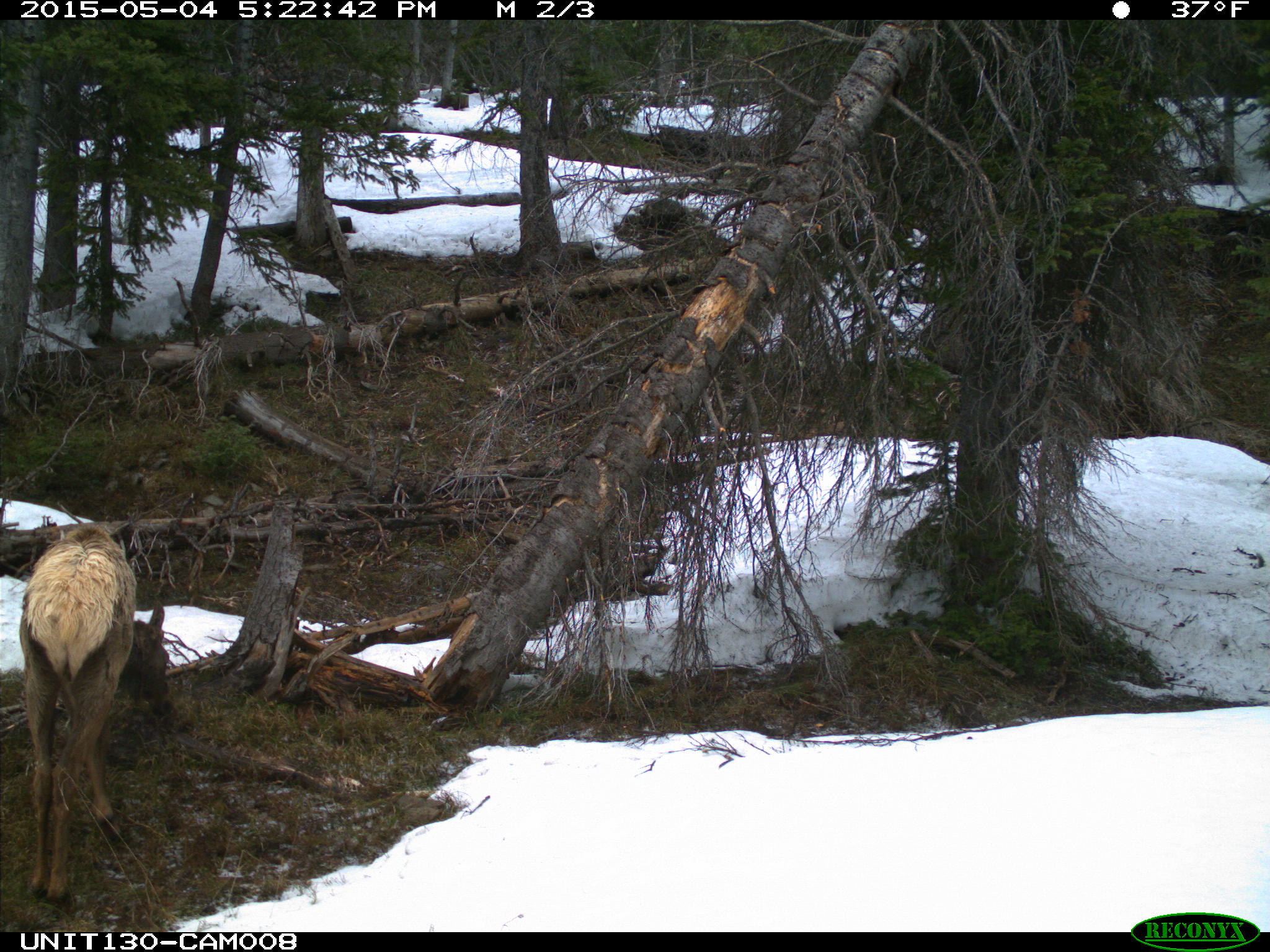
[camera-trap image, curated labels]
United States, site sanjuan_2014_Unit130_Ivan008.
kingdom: Animalia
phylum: Chordata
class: Mammalia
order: Artiodactyla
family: Cervidae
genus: Cervus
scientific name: Cervus elaphus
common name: red deer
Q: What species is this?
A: Cervus elaphus (red deer).